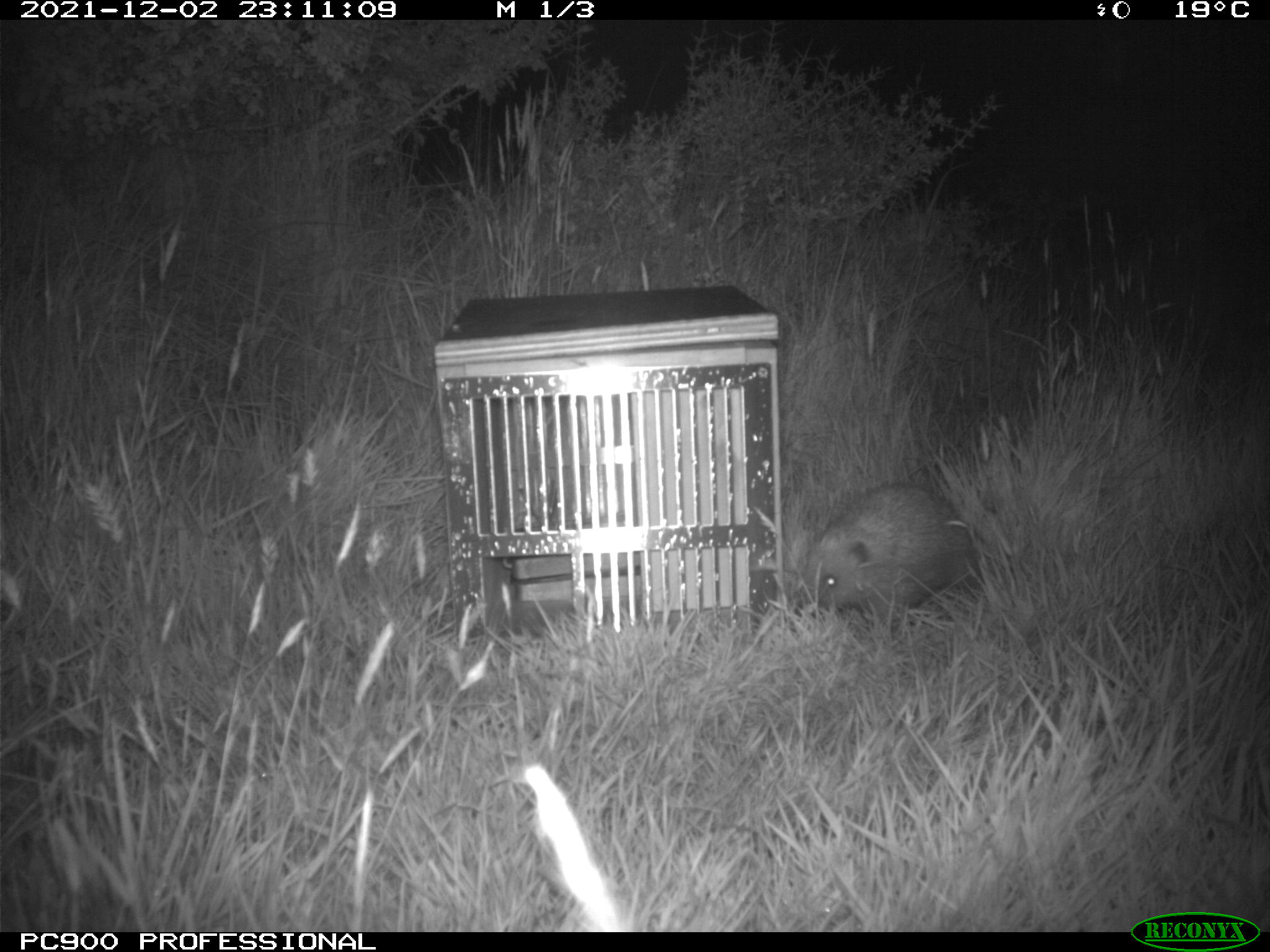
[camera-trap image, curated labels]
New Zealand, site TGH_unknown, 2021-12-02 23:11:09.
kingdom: Animalia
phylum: Chordata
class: Mammalia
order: Eulipotyphla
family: Erinaceidae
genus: Erinaceus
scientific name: Erinaceus europaeus europaeus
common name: european hedgehog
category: hedgehog